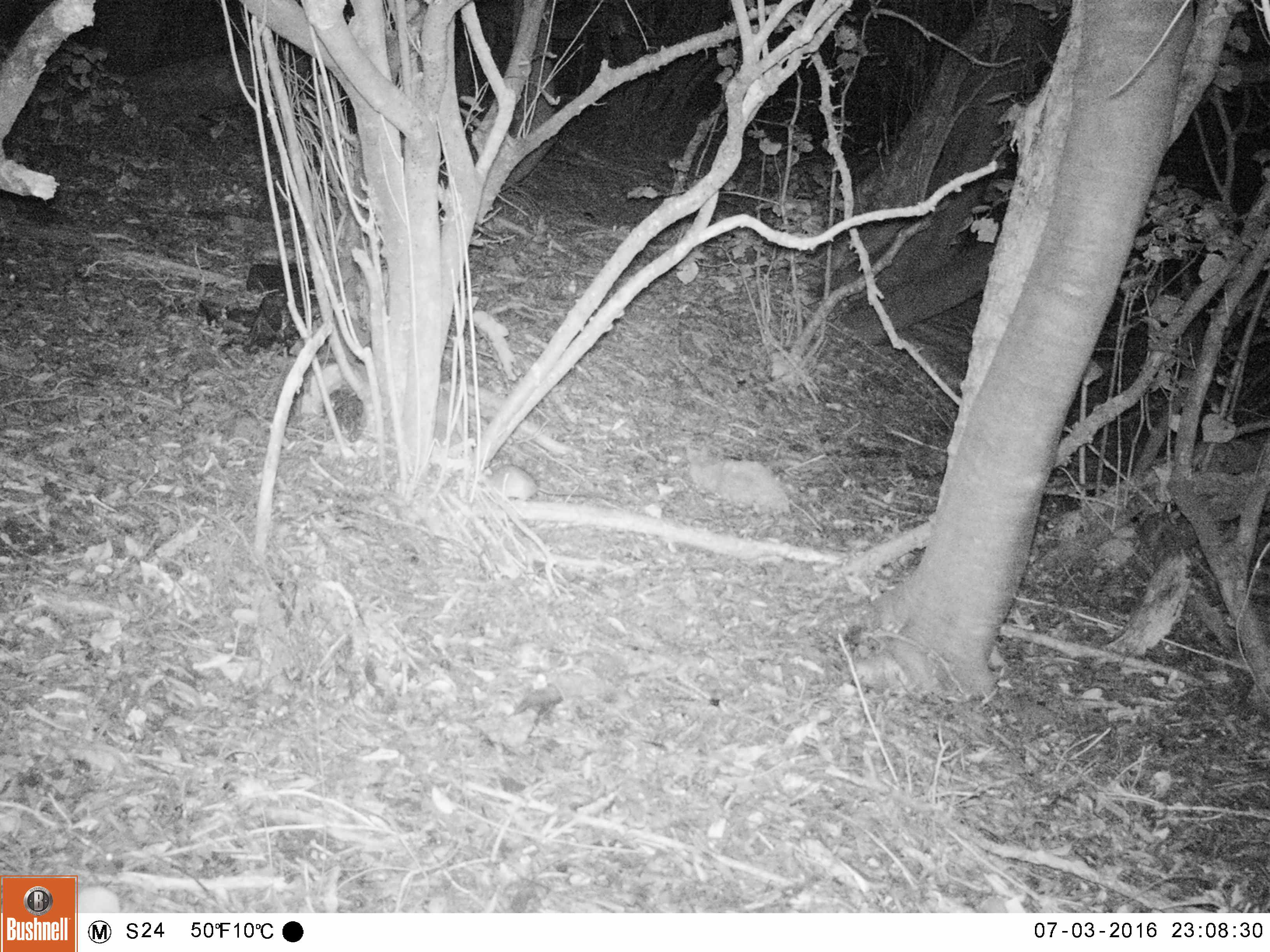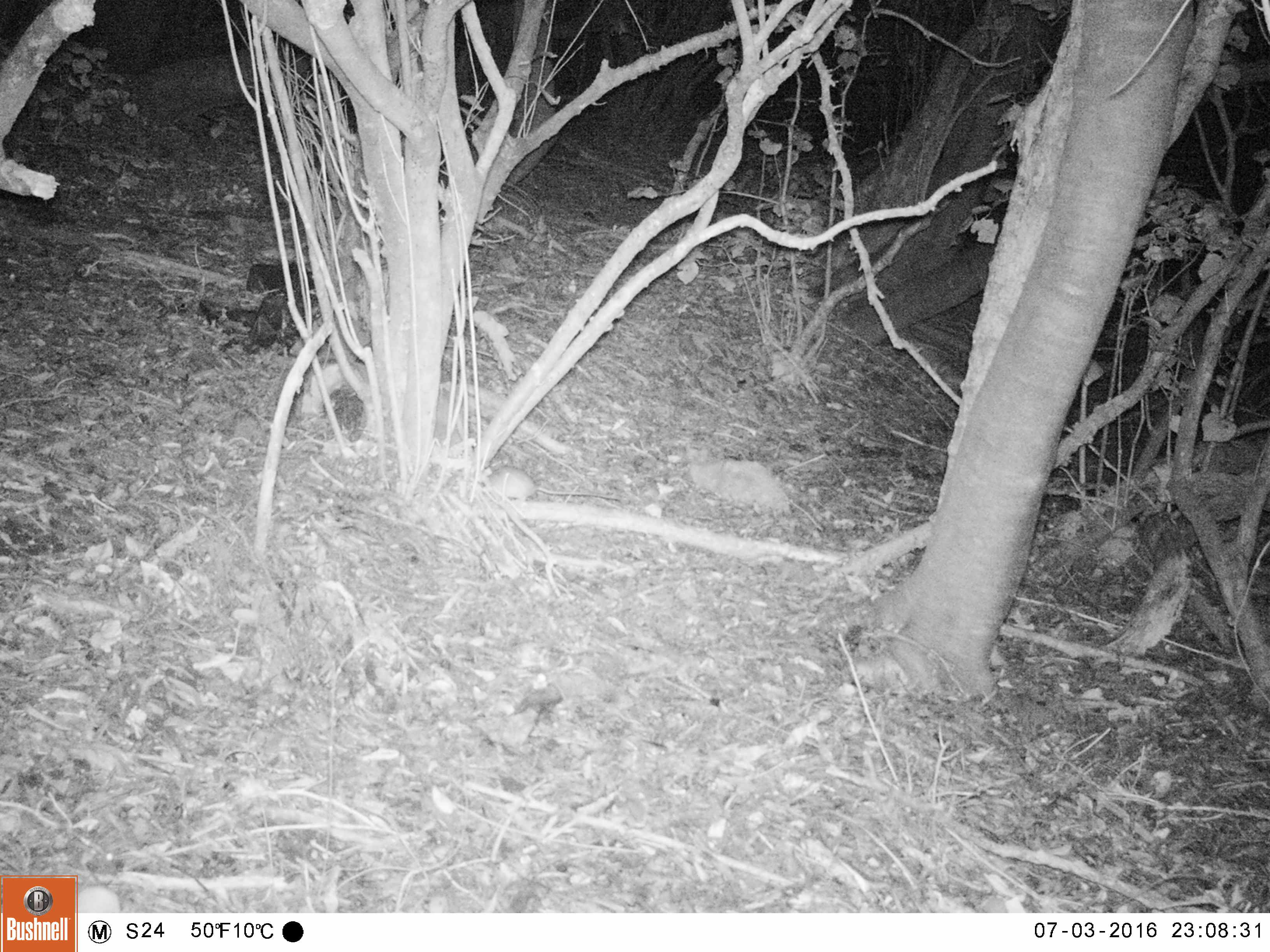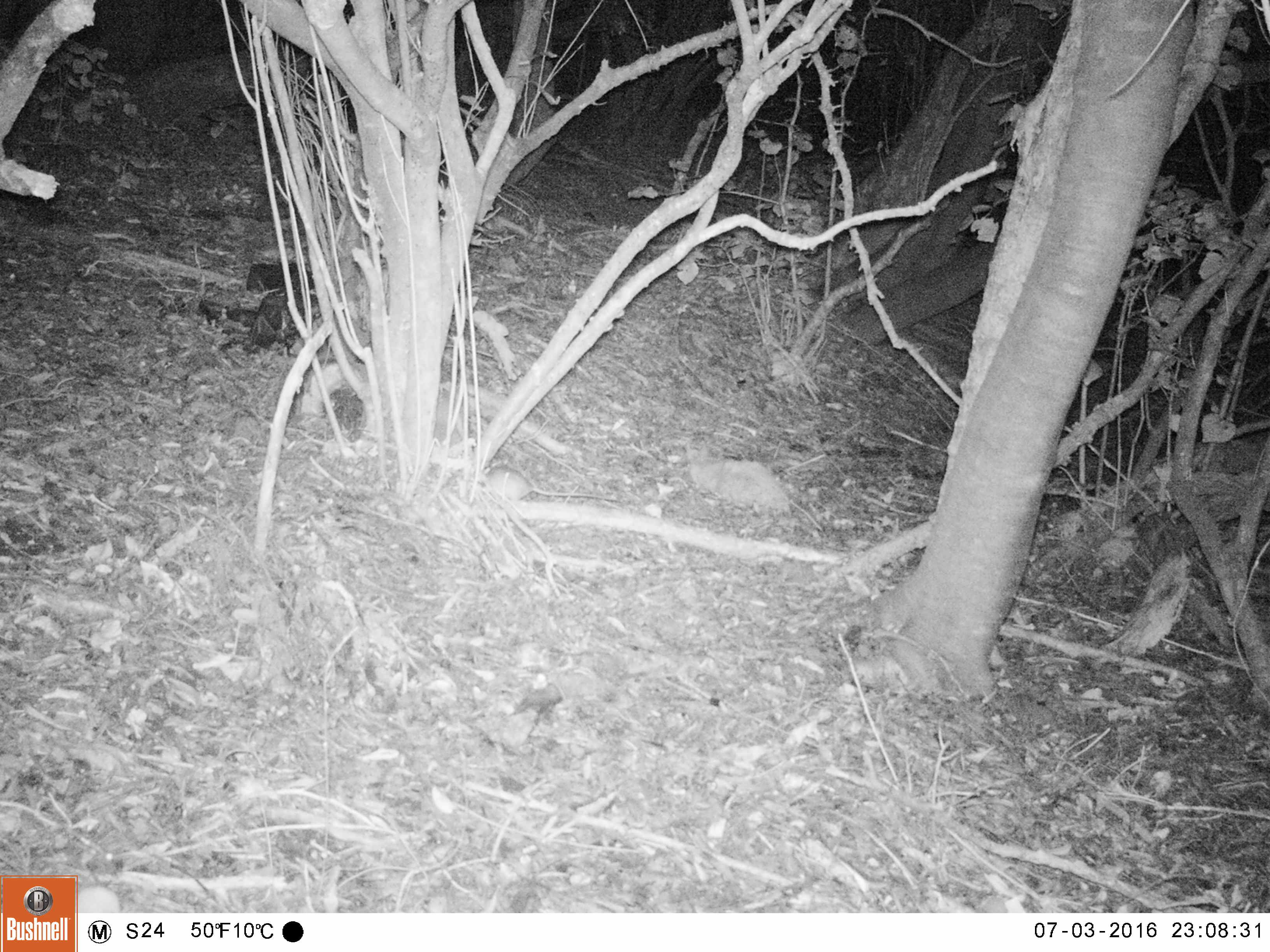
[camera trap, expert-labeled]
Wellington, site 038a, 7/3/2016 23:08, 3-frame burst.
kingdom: Animalia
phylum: Chordata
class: Mammalia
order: Rodentia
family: Muridae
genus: Rattus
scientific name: Rattus rattus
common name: ship rat